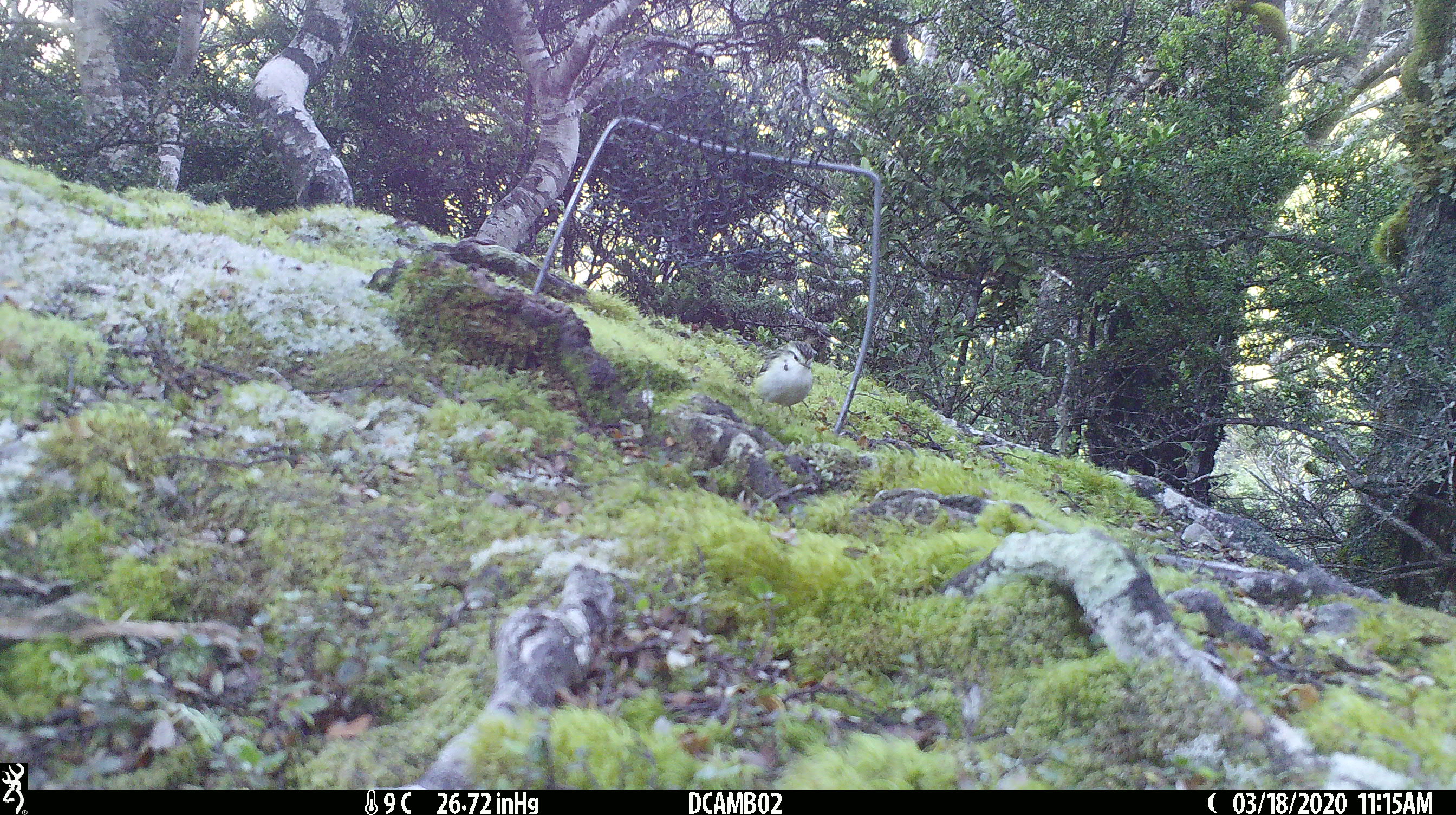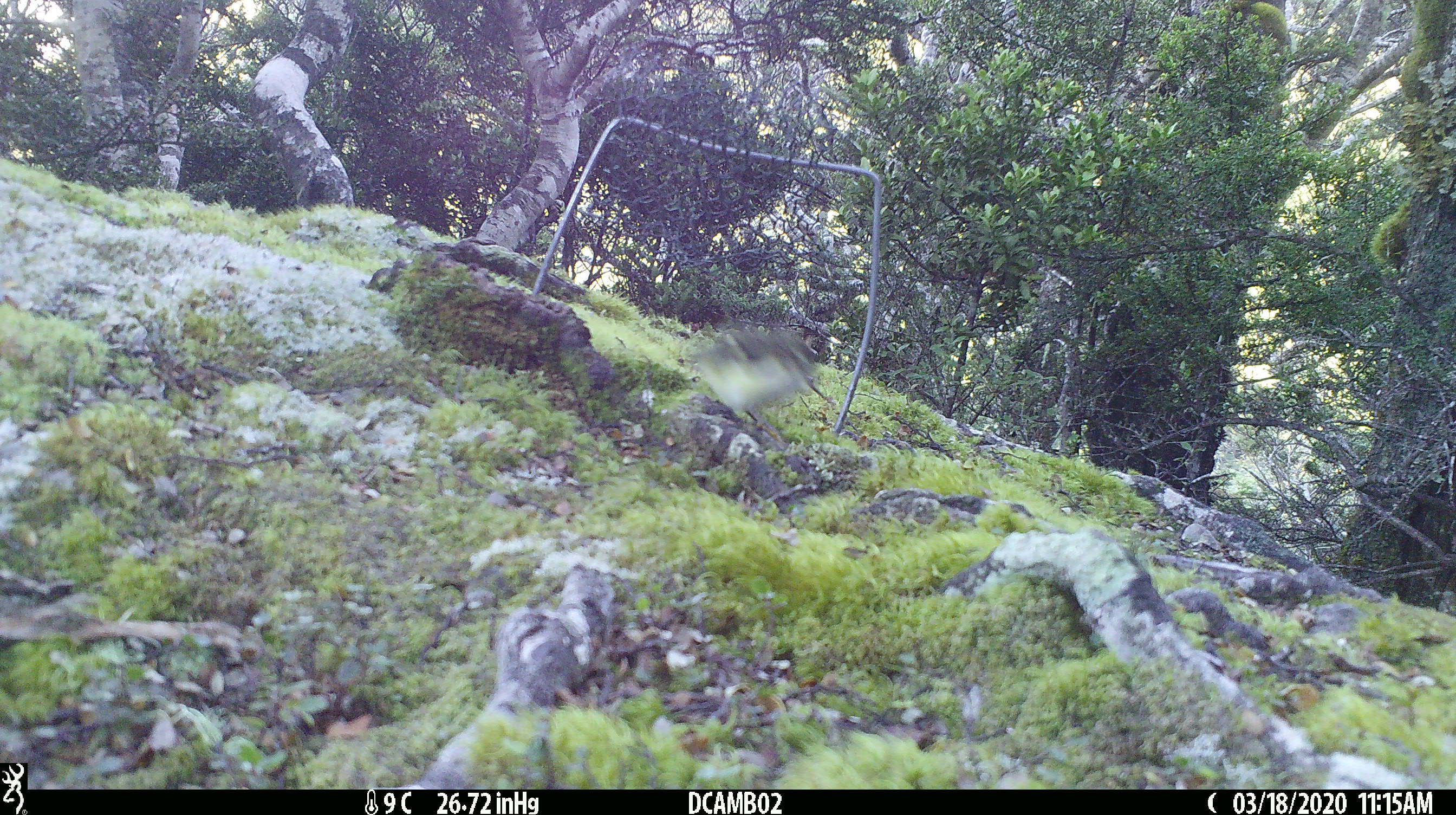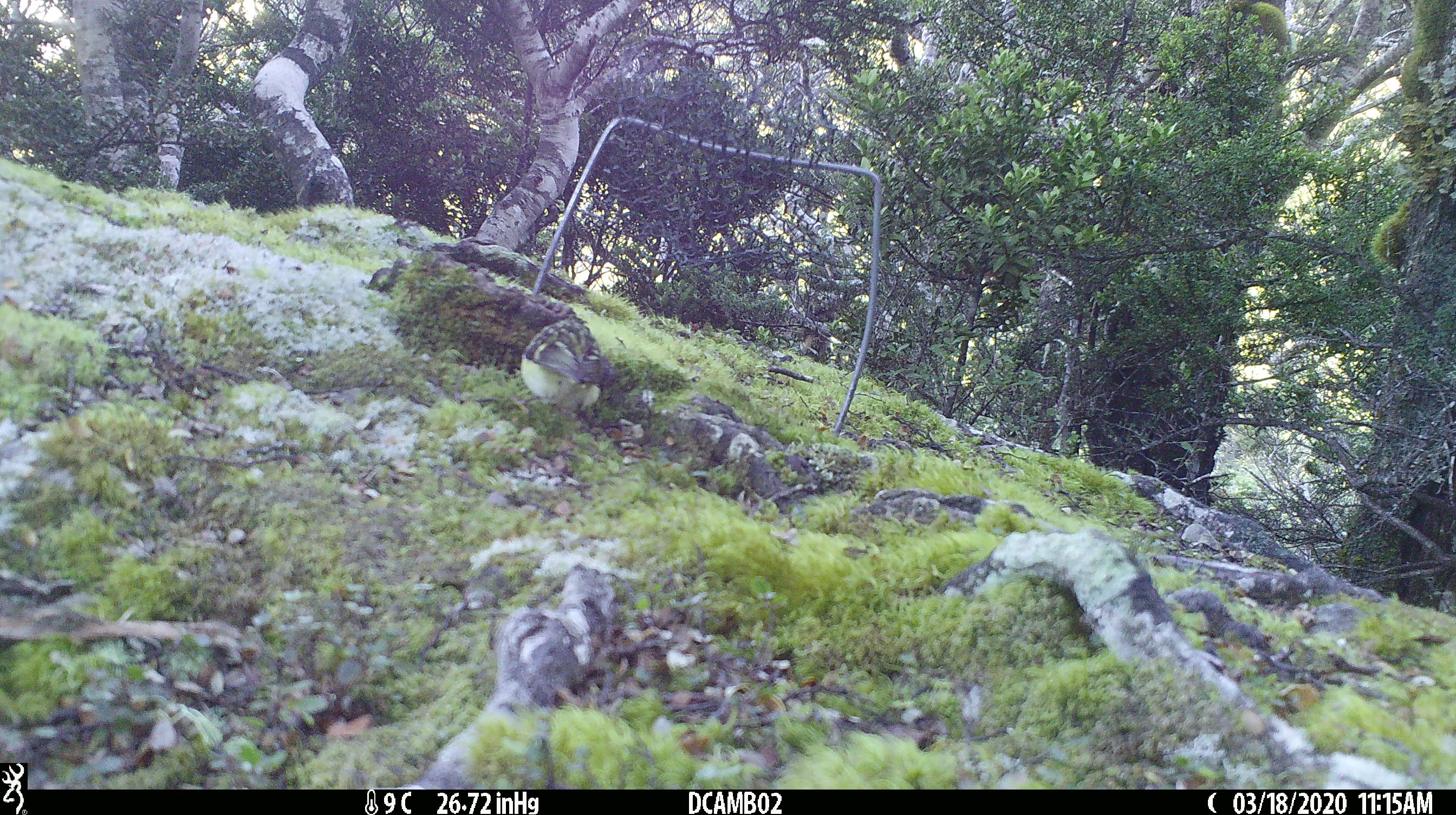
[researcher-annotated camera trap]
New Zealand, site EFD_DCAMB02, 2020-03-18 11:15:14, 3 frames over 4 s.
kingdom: Animalia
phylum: Chordata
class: Aves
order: Passeriformes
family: Acanthisittidae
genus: Acanthisitta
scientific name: Acanthisitta chloris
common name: rifleman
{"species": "rifleman (Acanthisitta chloris)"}